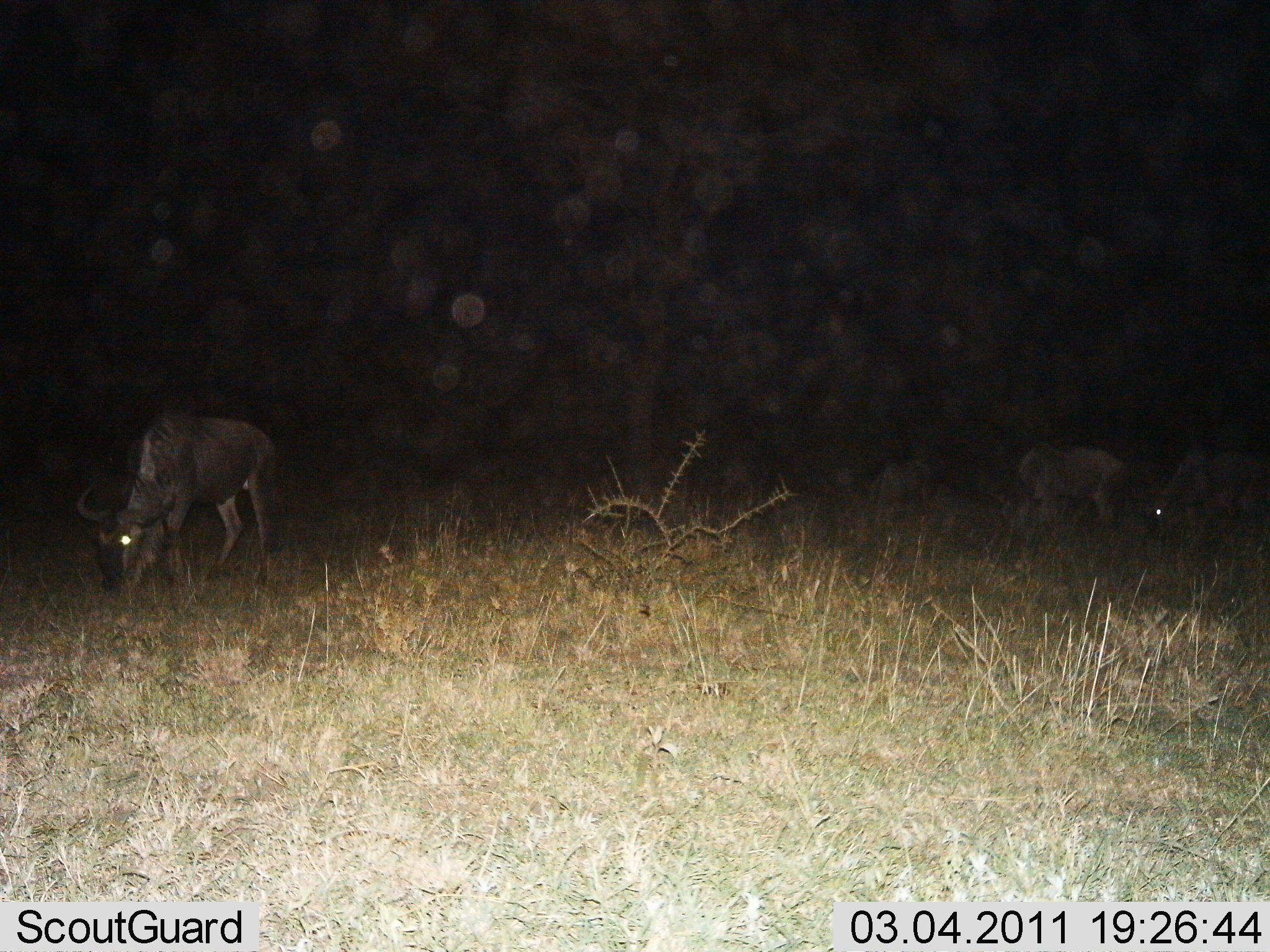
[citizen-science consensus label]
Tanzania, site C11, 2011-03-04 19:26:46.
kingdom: Animalia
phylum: Chordata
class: Mammalia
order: Artiodactyla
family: Bovidae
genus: Connochaetes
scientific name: Connochaetes taurinus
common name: blue wildebeest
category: wildebeest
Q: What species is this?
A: Wildebeest (blue wildebeest) (Connochaetes taurinus).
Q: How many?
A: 3.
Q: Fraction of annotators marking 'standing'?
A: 9%.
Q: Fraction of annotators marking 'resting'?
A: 0%.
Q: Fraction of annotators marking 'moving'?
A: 0%.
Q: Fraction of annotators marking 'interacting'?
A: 0%.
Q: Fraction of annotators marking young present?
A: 0%.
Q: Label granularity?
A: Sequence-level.